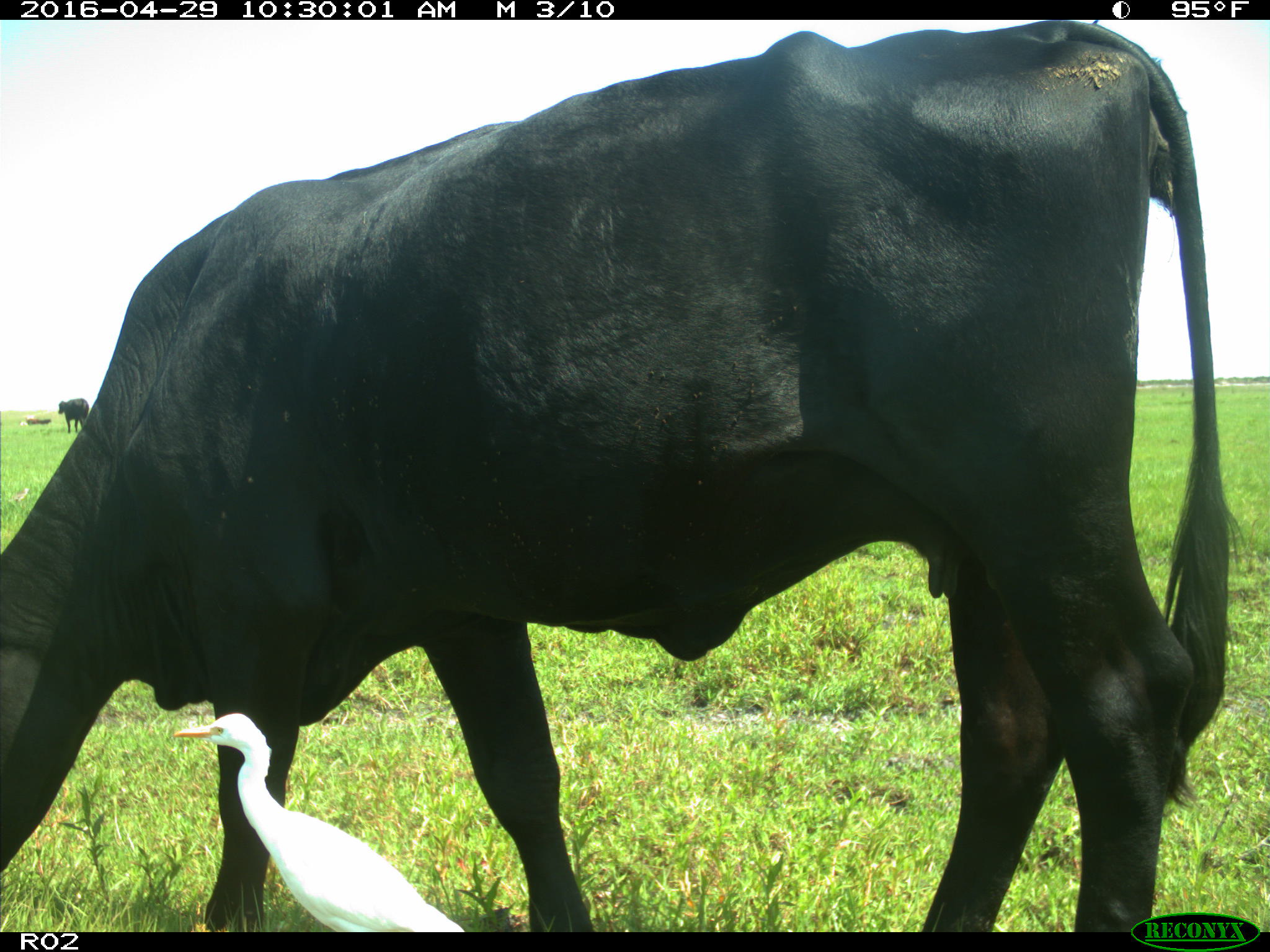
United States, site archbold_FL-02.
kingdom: Animalia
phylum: Chordata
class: Mammalia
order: Artiodactyla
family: Bovidae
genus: Bos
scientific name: Bos taurus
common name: domestic cow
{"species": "Bos taurus (domestic cow)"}